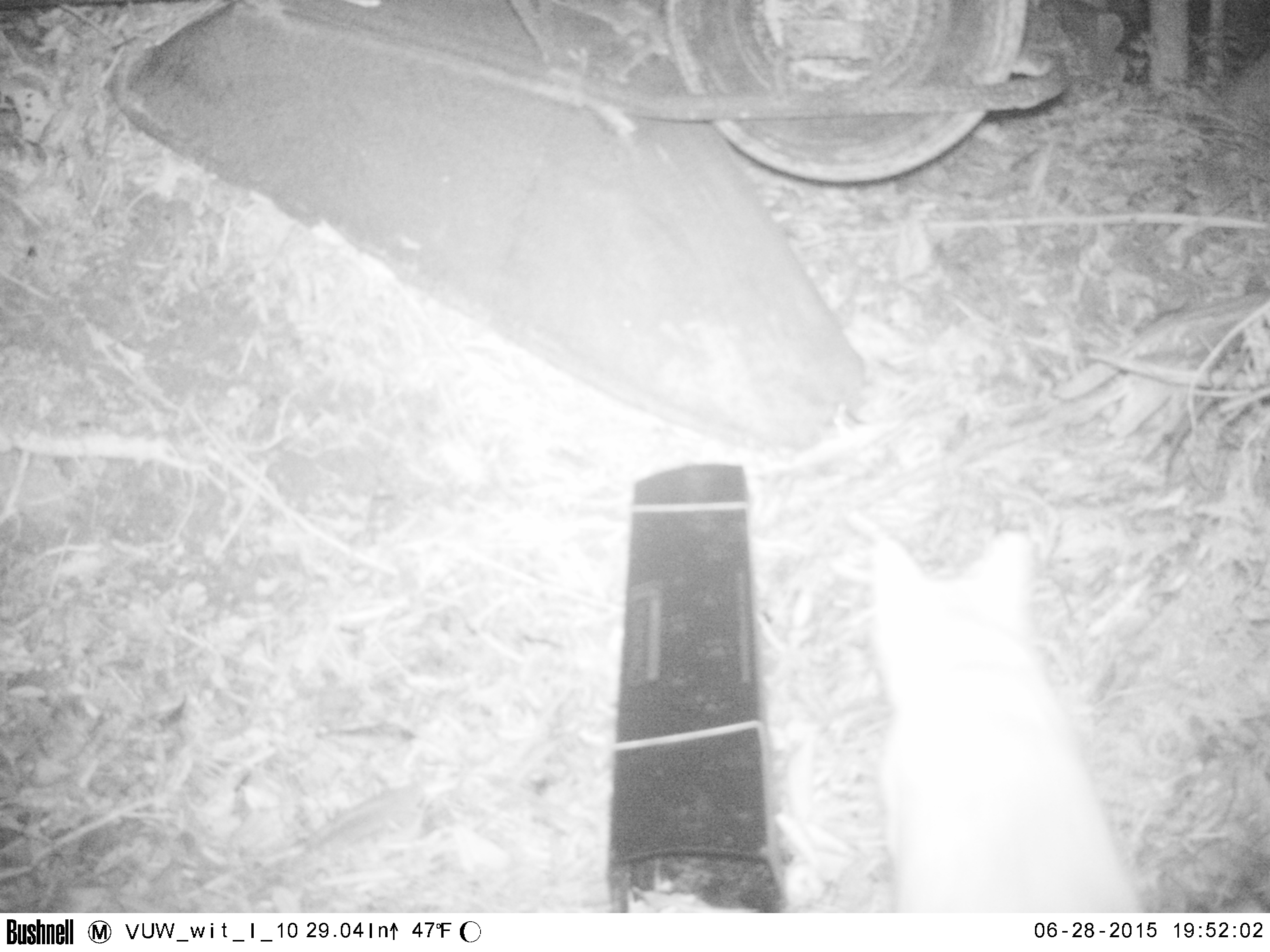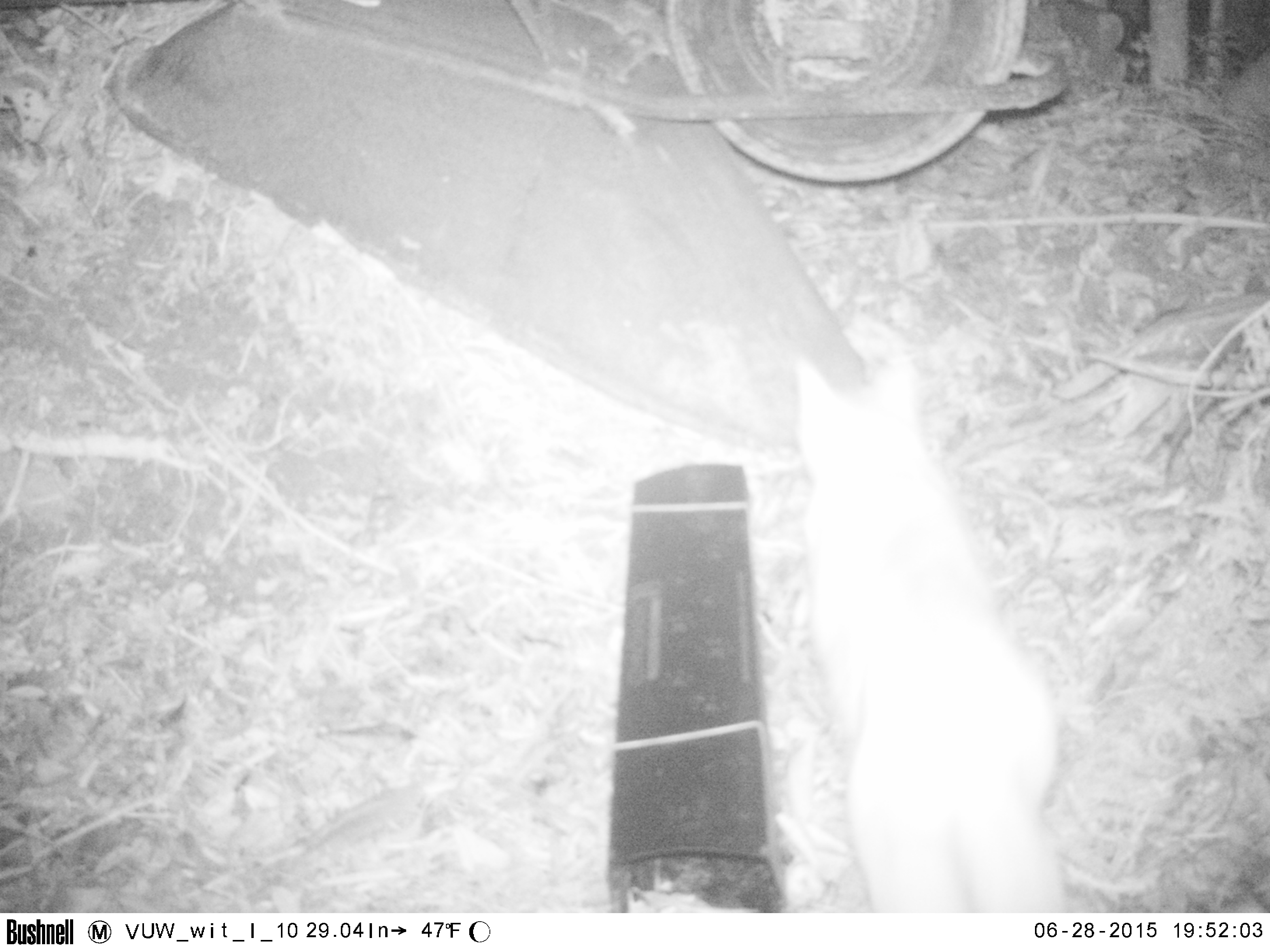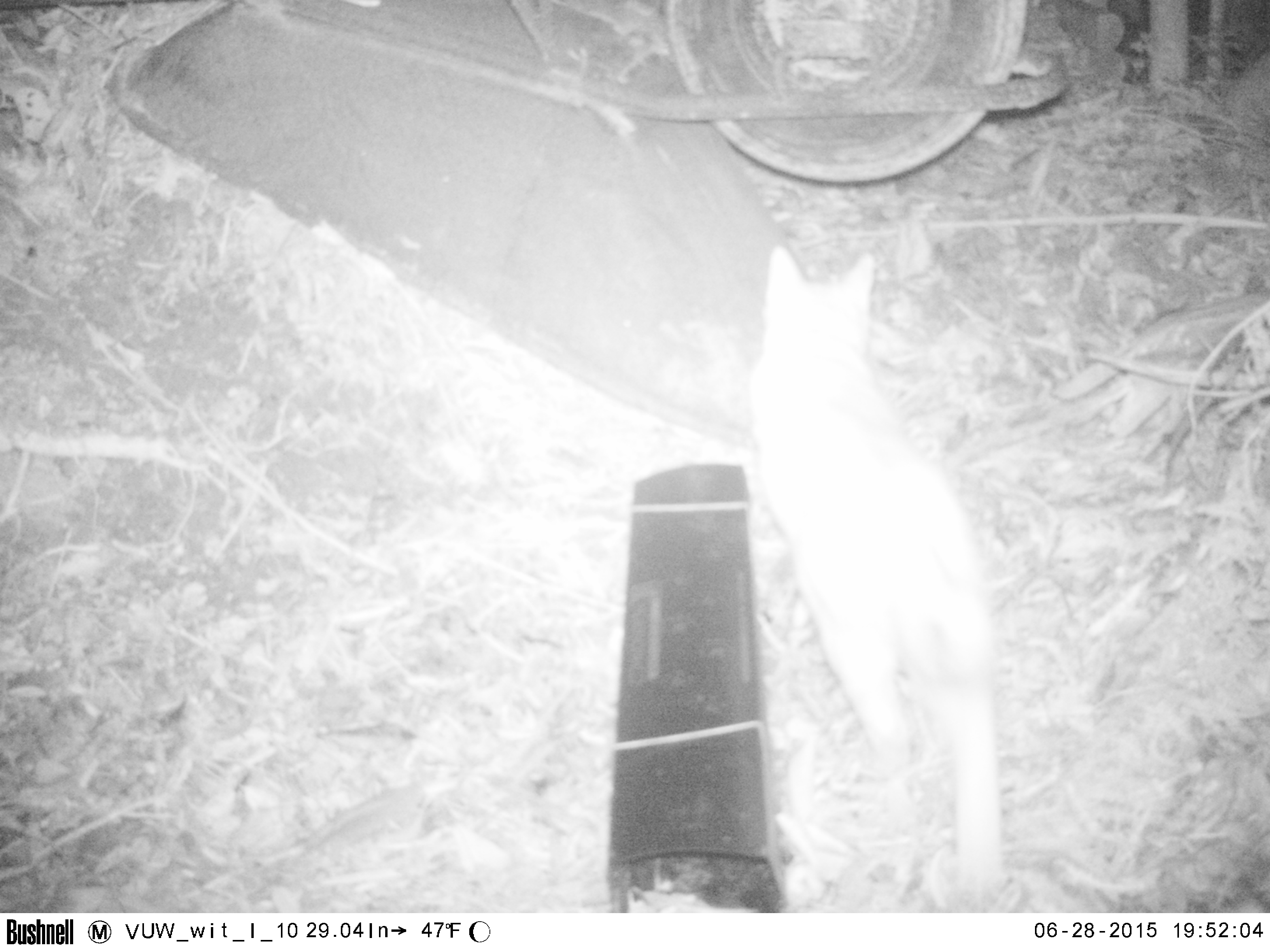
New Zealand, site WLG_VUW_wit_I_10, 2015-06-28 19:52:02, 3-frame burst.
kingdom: Animalia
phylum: Chordata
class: Mammalia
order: Carnivora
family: Felidae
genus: Felis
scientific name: Felis catus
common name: domestic cat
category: cat